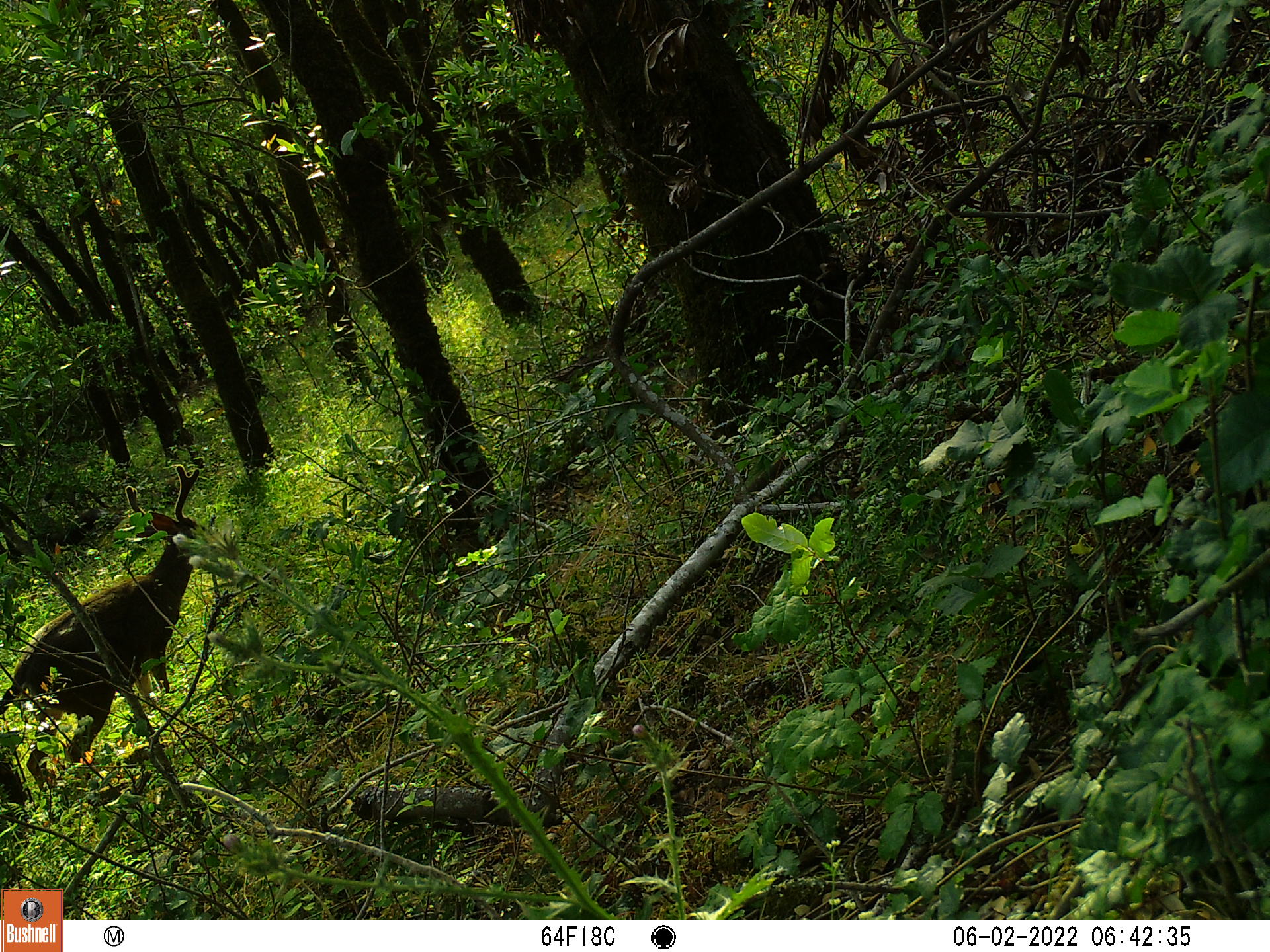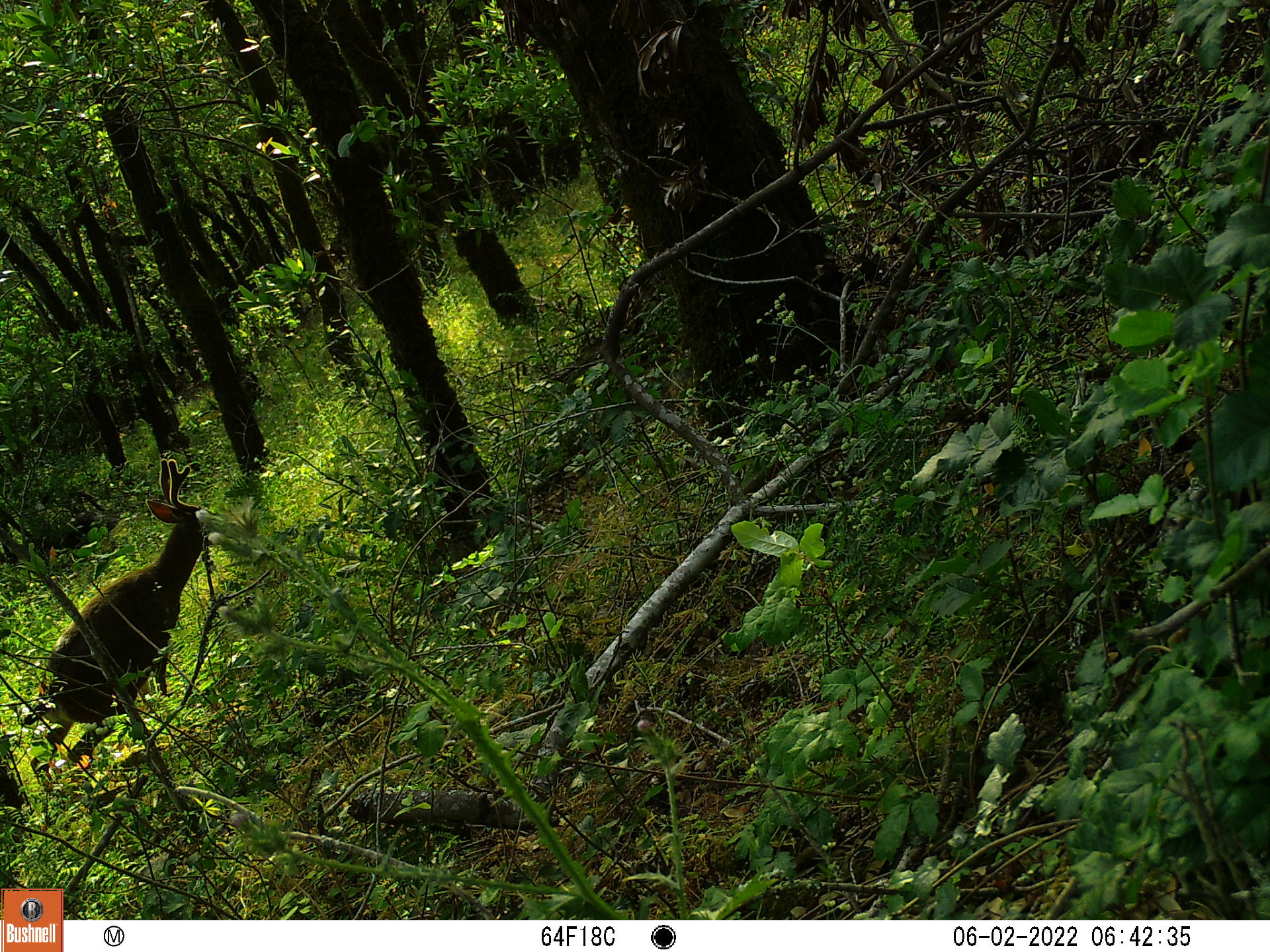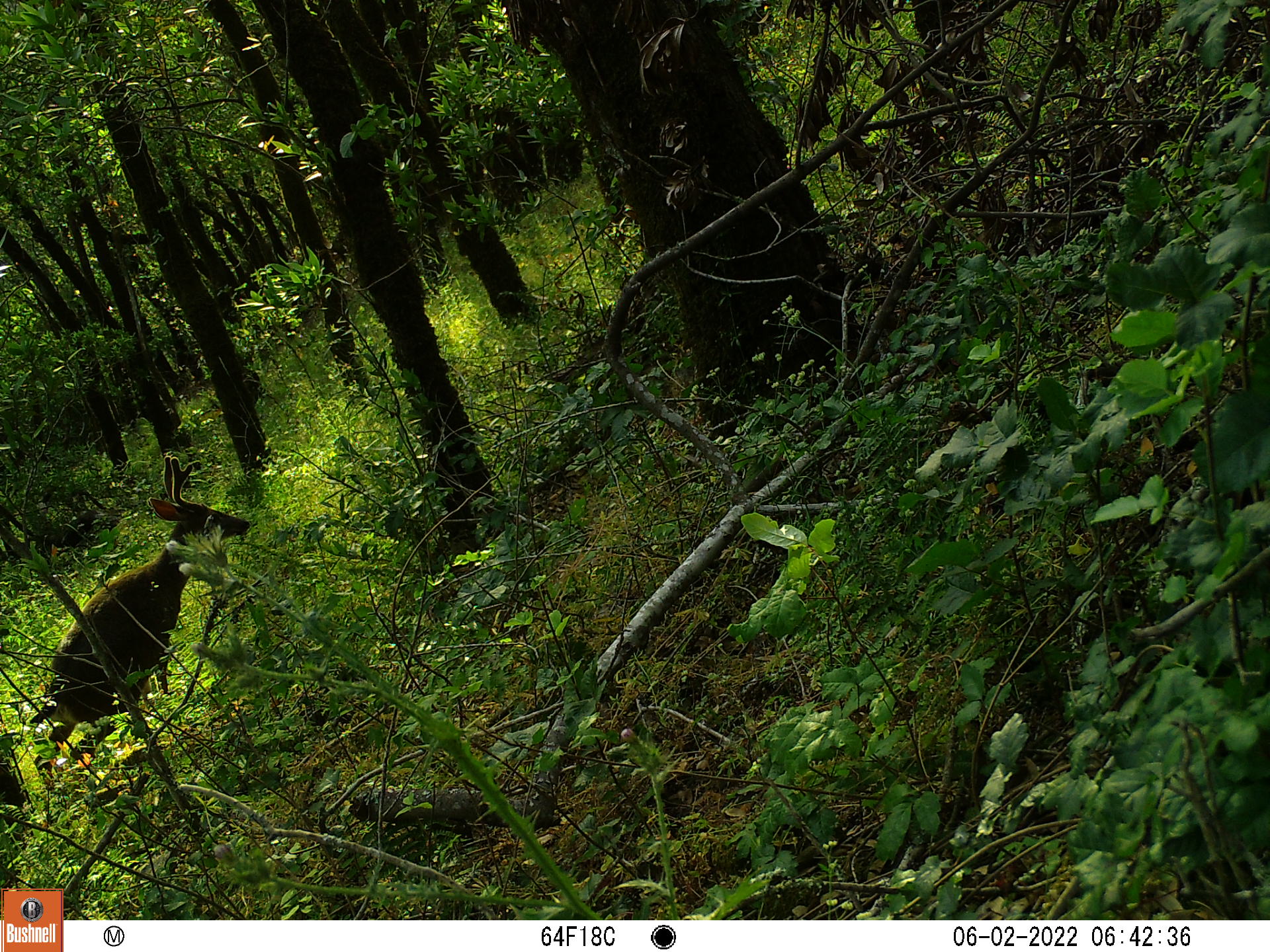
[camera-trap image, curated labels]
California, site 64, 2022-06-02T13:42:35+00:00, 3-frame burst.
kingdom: Animalia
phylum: Chordata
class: Mammalia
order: Artiodactyla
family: Cervidae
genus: Odocoileus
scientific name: Odocoileus hemionus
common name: mule deer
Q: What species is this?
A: Mule deer (Odocoileus hemionus).